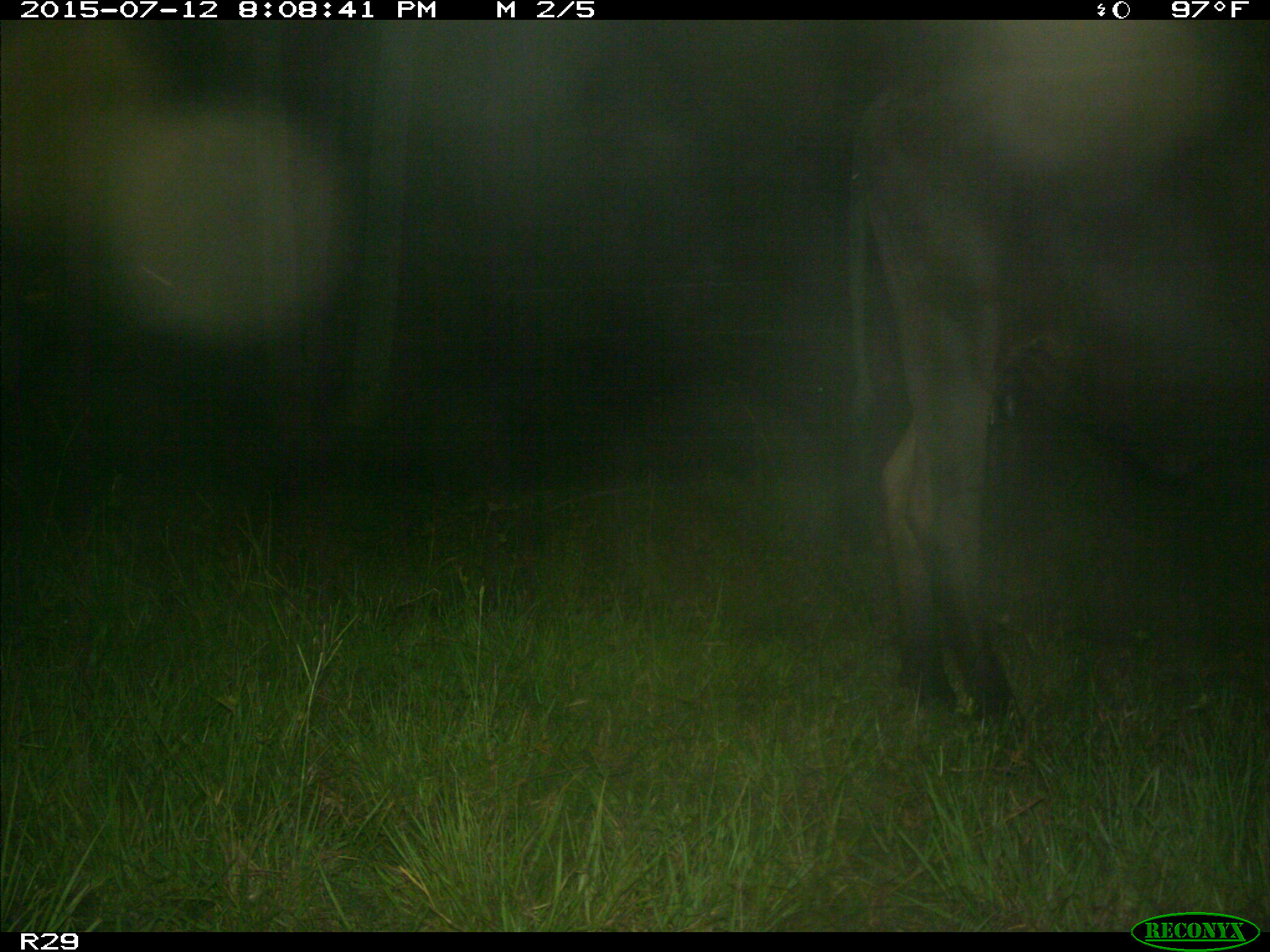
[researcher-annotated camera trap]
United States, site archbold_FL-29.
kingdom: Animalia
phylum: Chordata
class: Mammalia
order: Artiodactyla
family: Bovidae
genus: Bos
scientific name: Bos taurus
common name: domestic cow